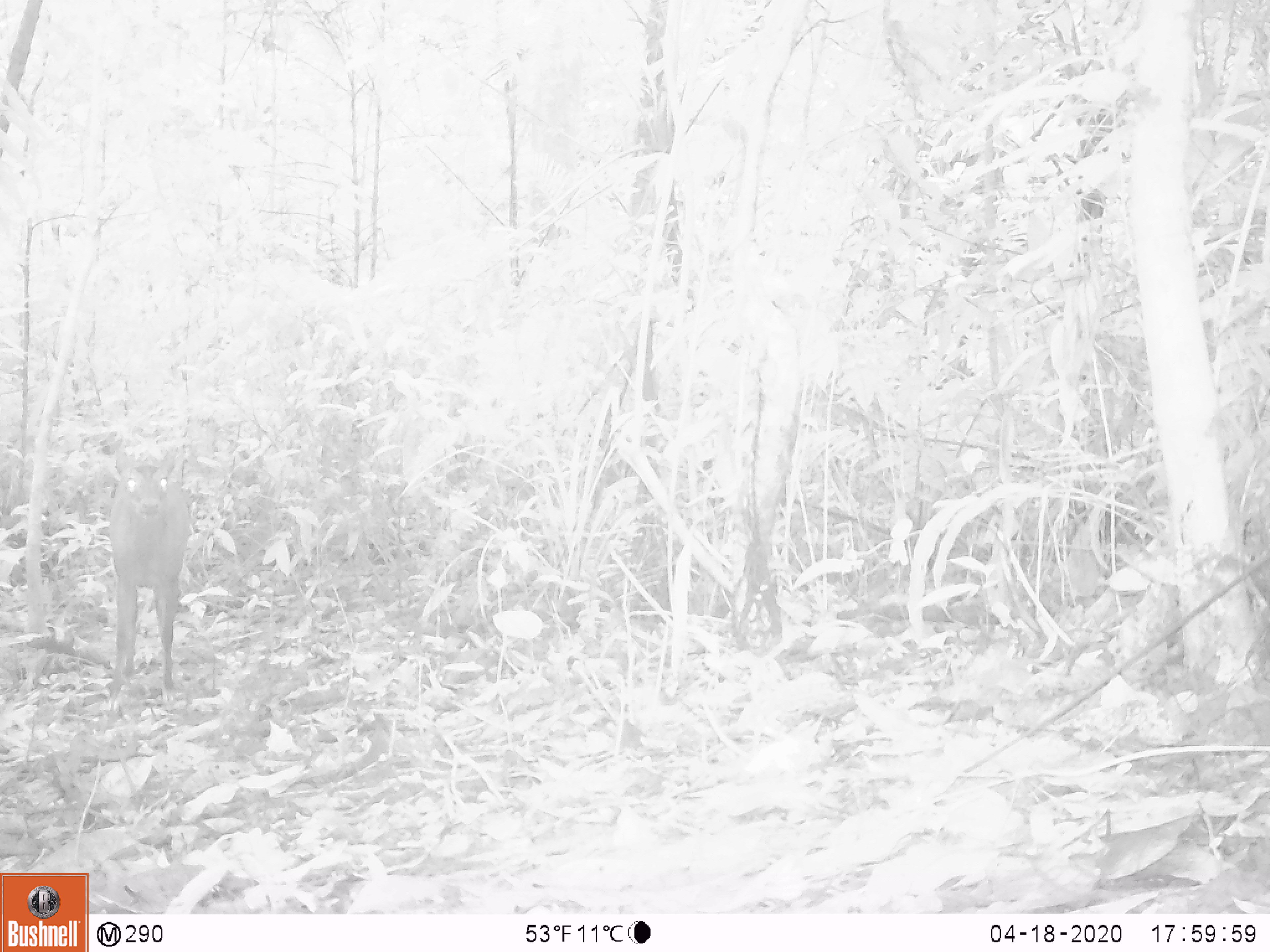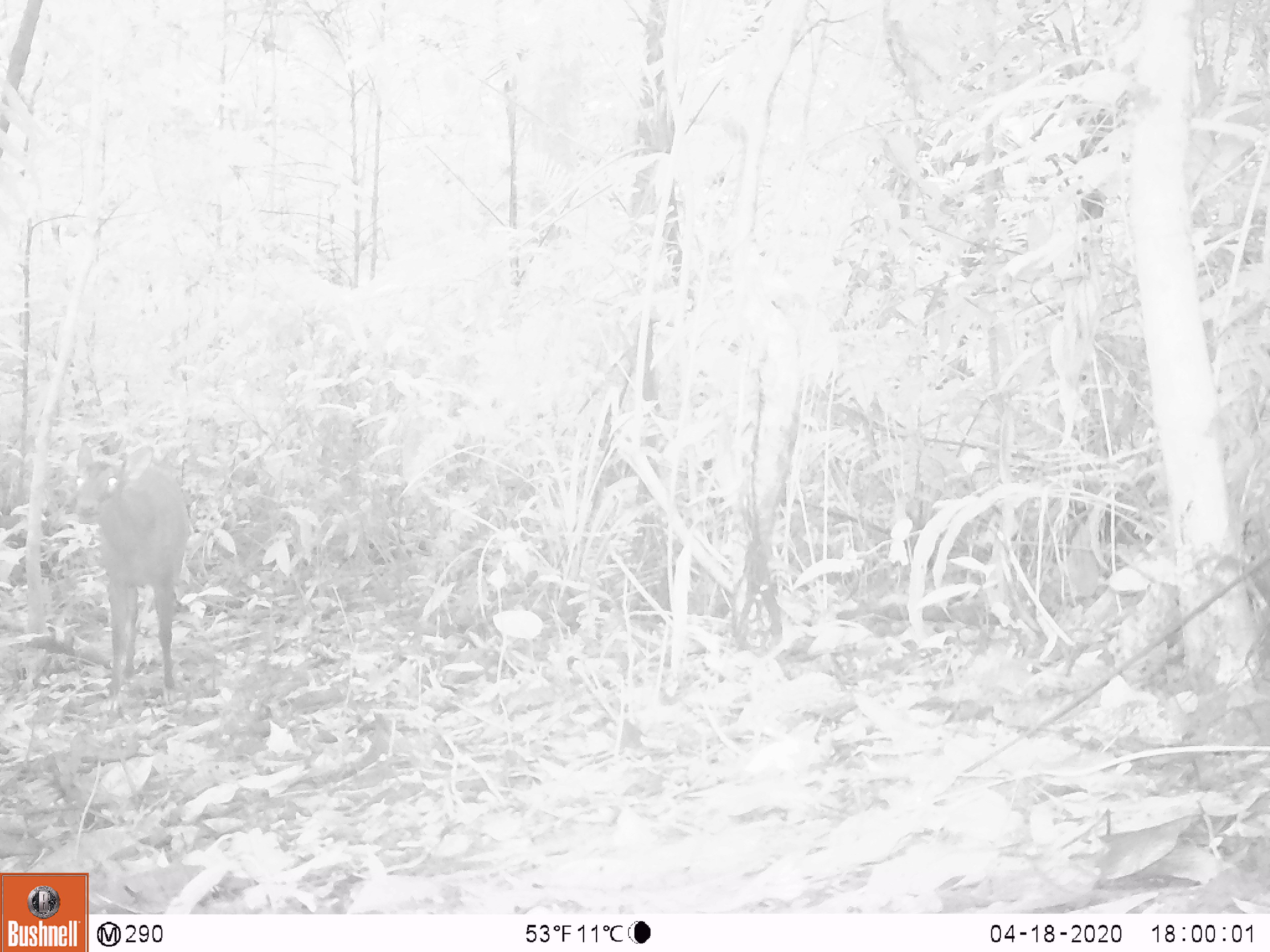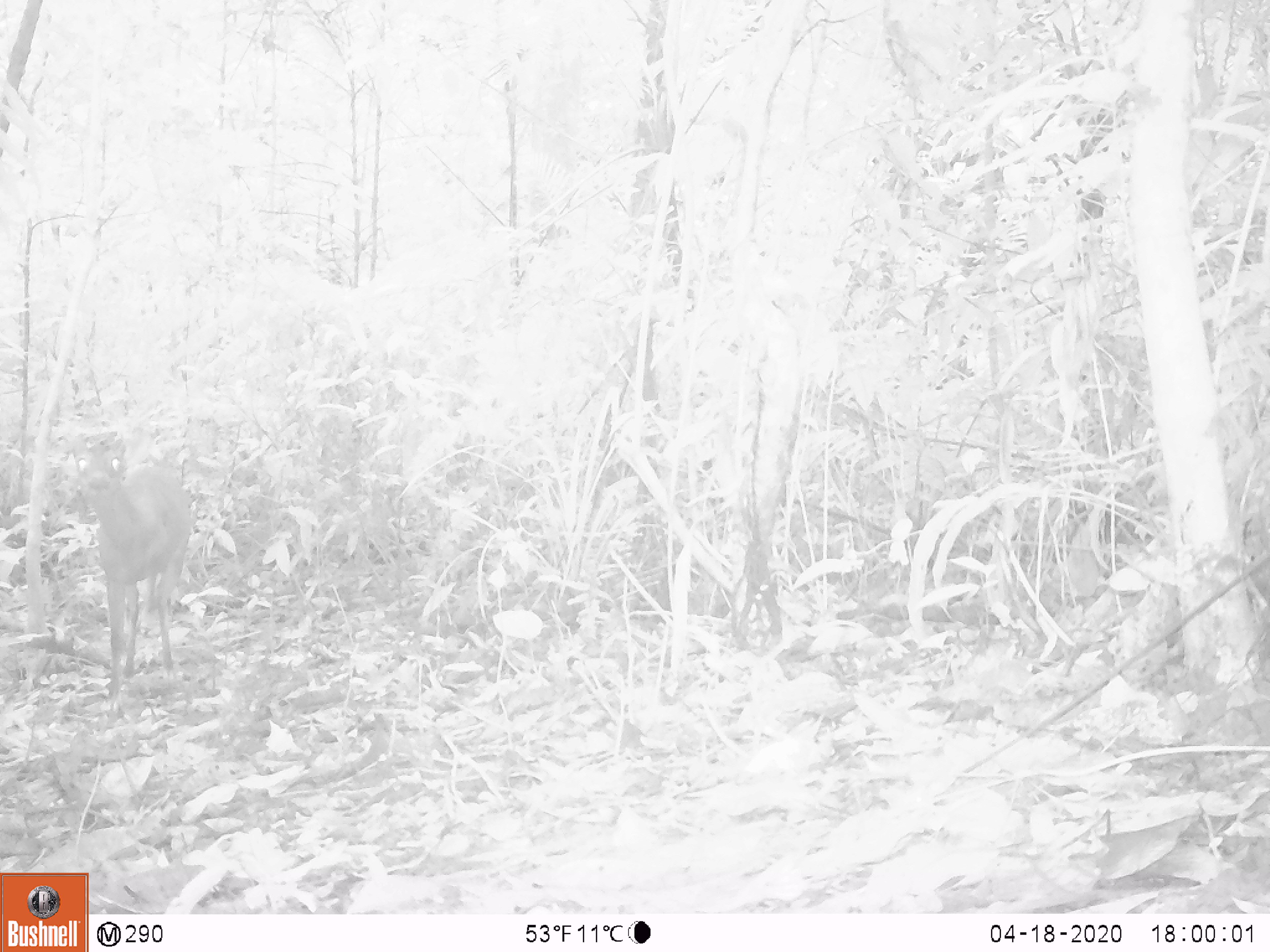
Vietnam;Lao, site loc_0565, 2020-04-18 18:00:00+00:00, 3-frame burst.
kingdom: Animalia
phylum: Chordata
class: Mammalia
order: Artiodactyla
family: Cervidae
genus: Muntiacus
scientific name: Muntiacus vuquangensis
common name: large-antlered muntjac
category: large antlered muntjac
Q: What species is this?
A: Large antlered muntjac (large-antlered muntjac) (Muntiacus vuquangensis).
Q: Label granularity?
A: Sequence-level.